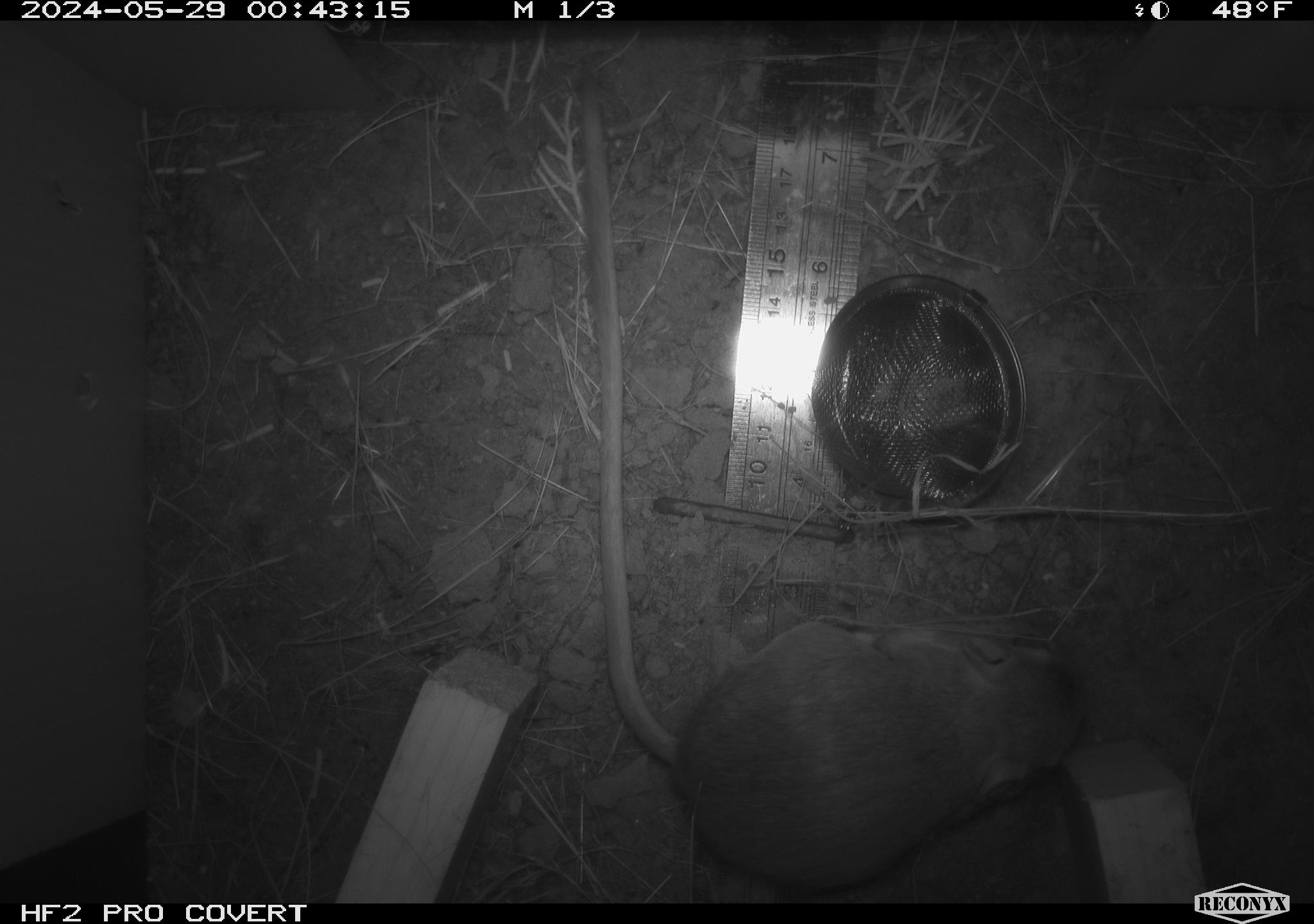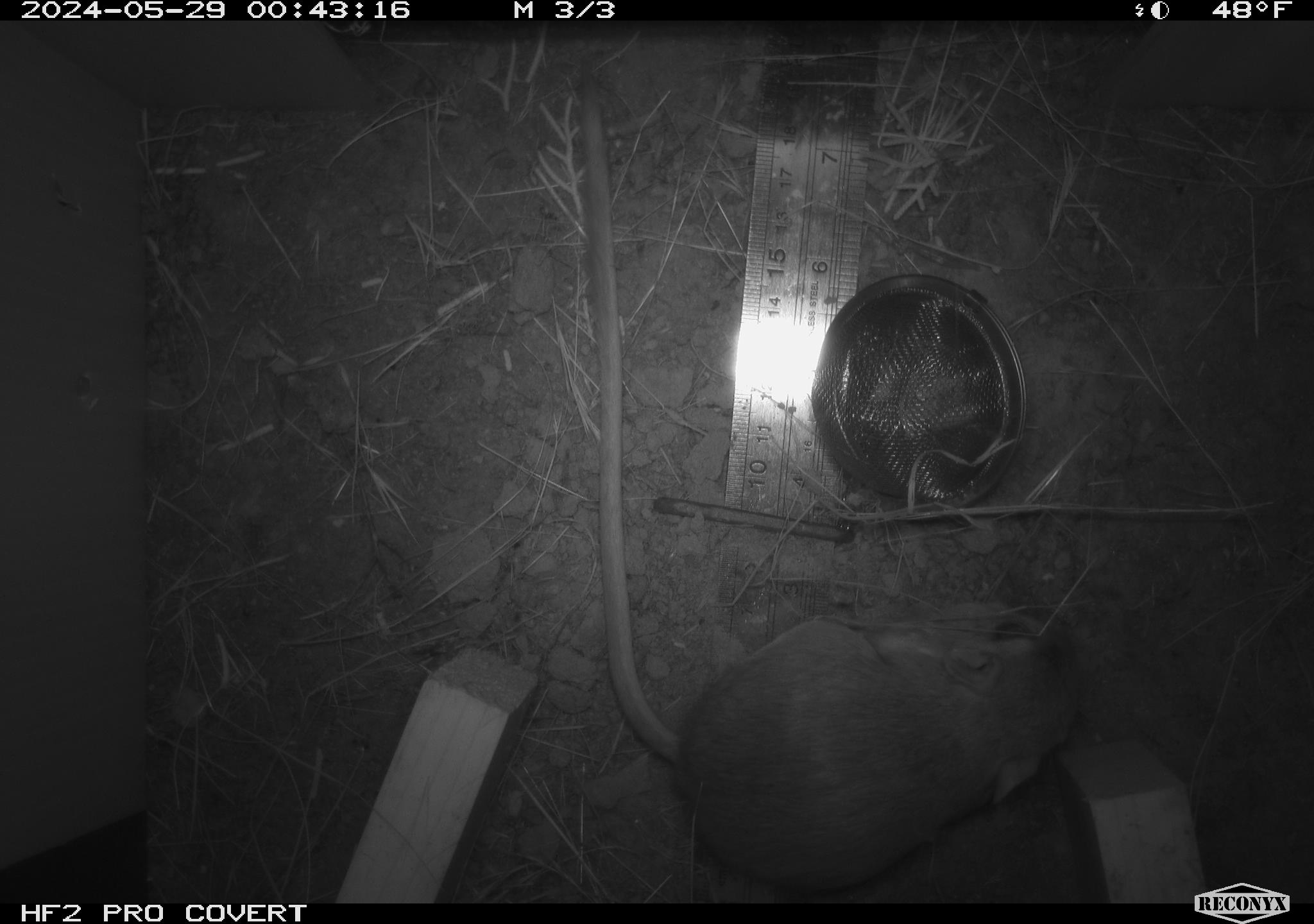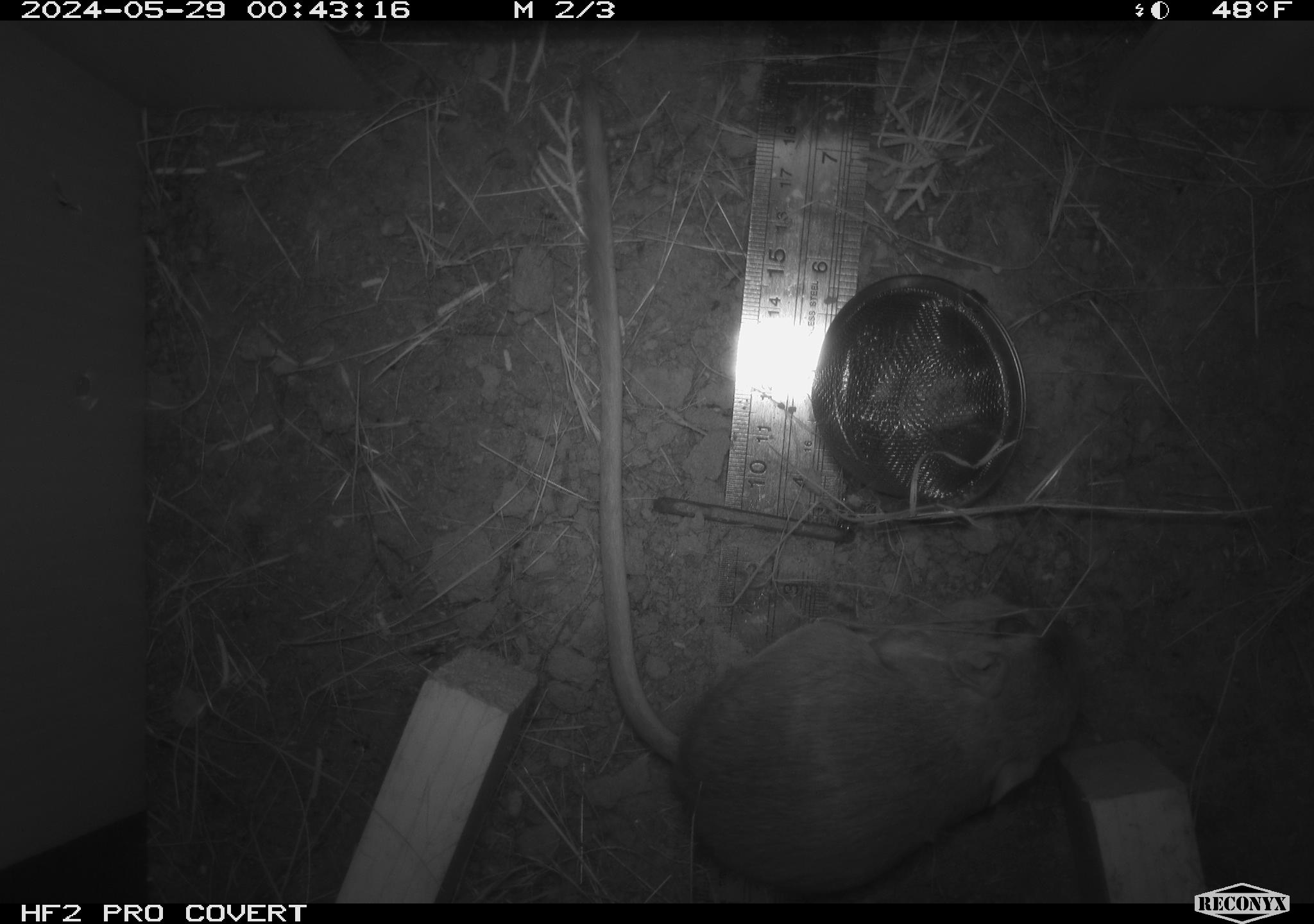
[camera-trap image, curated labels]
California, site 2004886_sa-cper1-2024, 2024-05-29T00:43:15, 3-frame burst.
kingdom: Animalia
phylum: Chordata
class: Mammalia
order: Rodentia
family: Heteromyidae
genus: Dipodomys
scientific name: Dipodomys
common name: kangaroo rats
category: dipodomys species